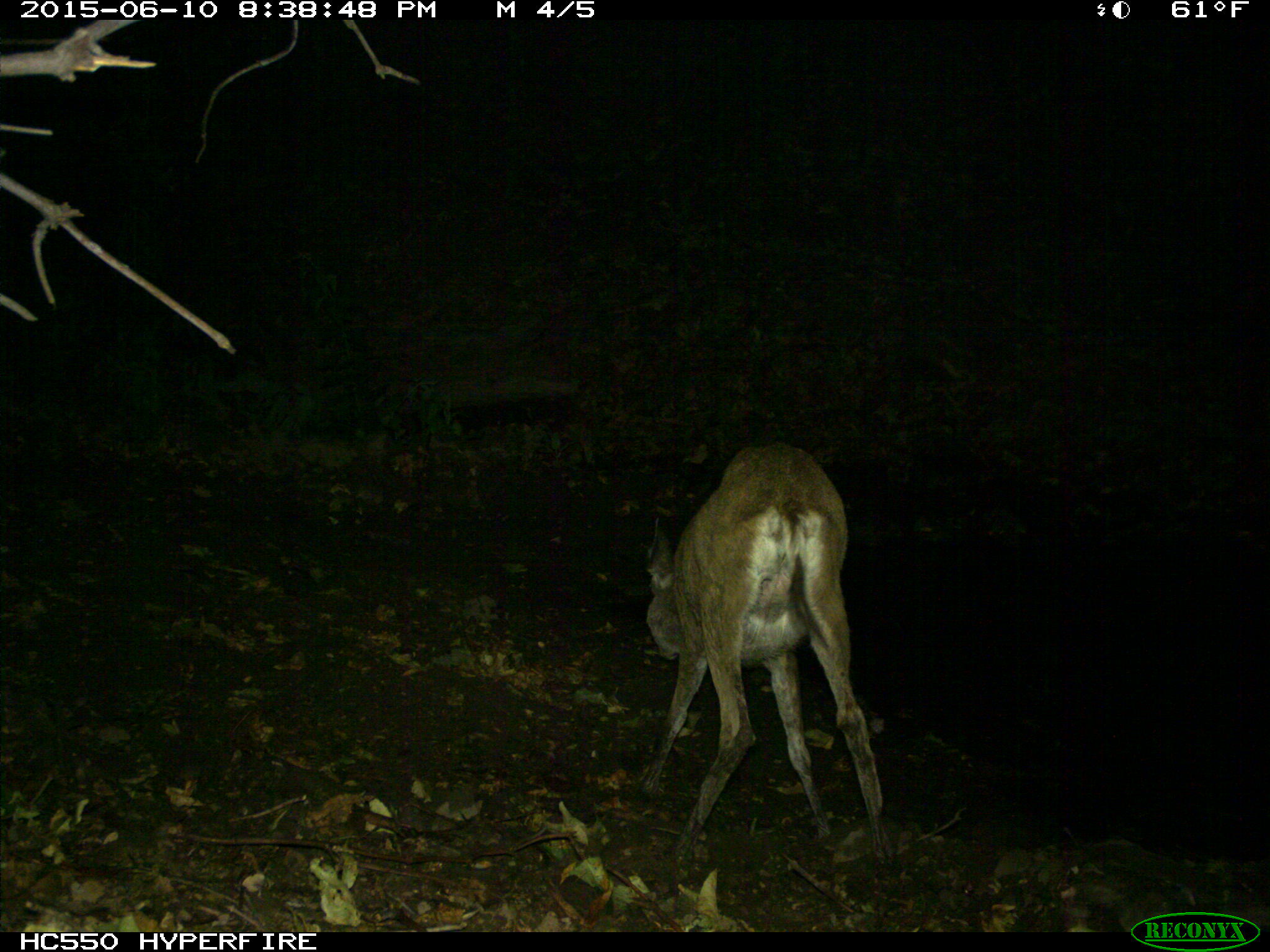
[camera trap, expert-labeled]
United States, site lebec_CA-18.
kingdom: Animalia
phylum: Chordata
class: Mammalia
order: Artiodactyla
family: Cervidae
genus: Odocoileus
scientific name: Odocoileus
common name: deer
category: unidentified deer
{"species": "unidentified deer (deer) (Odocoileus)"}